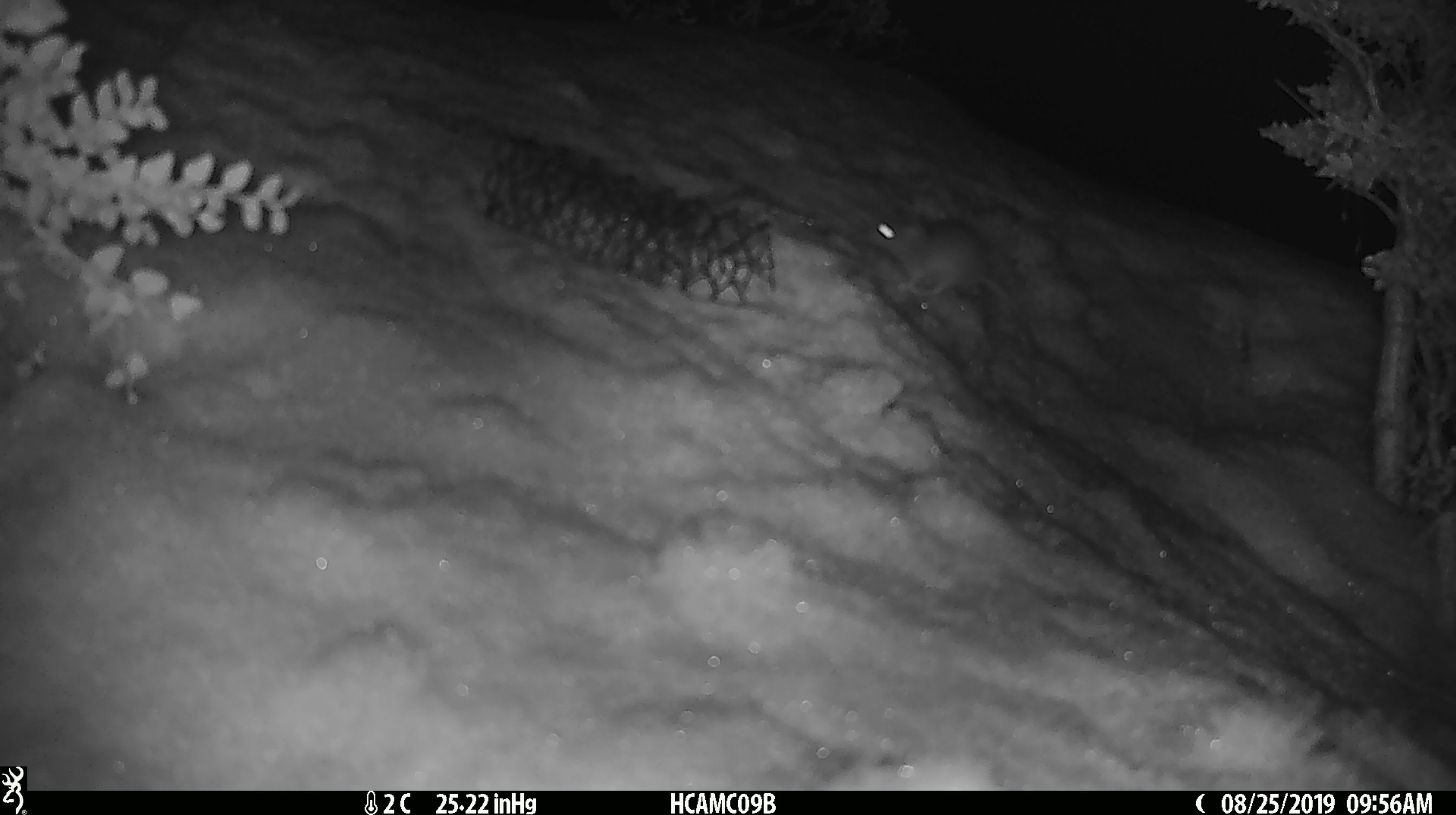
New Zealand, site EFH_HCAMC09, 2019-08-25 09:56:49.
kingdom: Animalia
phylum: Chordata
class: Mammalia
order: Rodentia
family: Muridae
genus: Mus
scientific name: Mus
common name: mouse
Mouse (Mus).